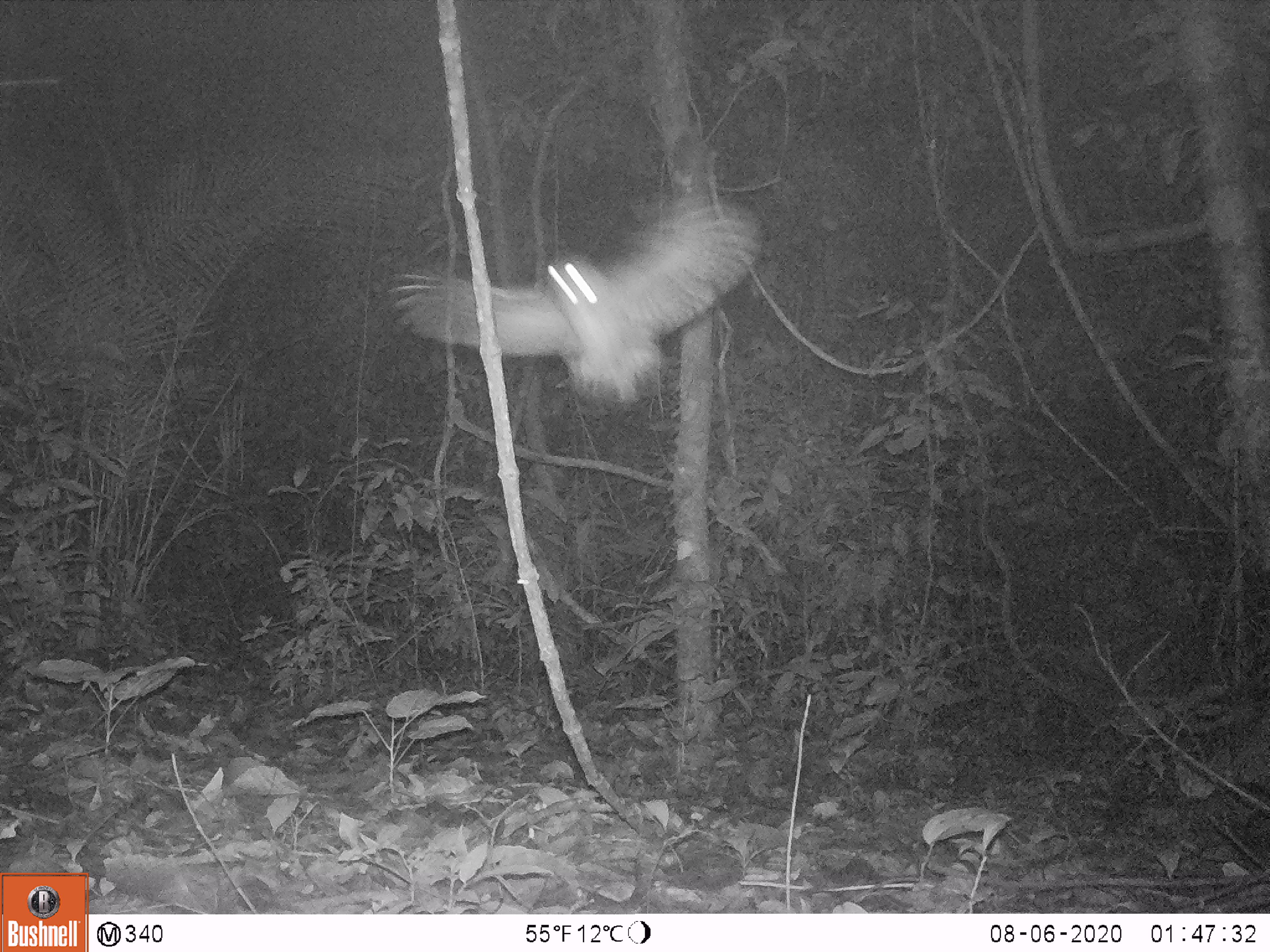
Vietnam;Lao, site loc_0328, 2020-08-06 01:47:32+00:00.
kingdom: Animalia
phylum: Chordata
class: Aves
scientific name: Aves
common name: bird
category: unidentified bird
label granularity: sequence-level